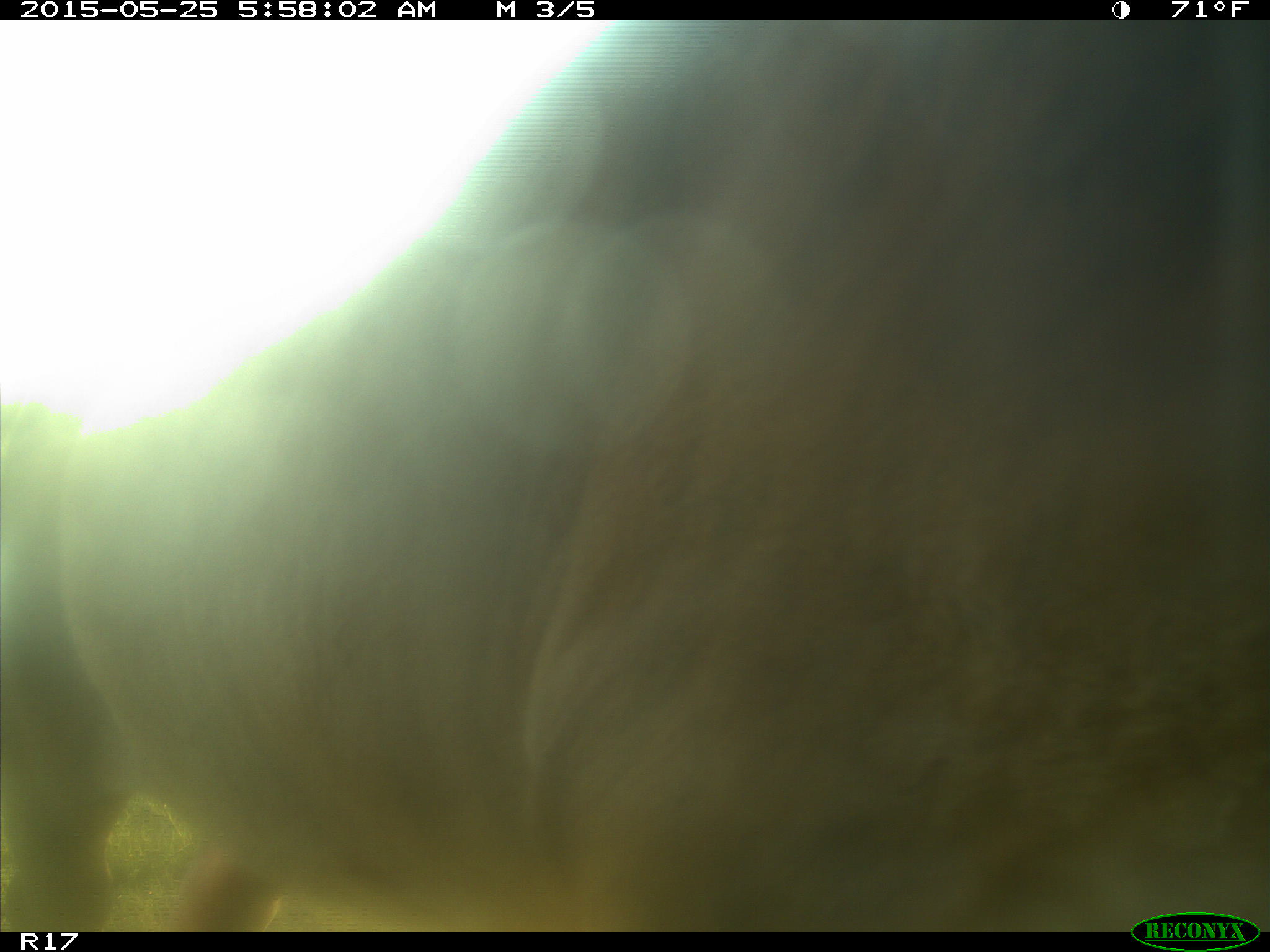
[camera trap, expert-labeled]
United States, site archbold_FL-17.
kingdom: Animalia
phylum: Chordata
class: Mammalia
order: Artiodactyla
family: Bovidae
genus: Bos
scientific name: Bos taurus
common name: domestic cow